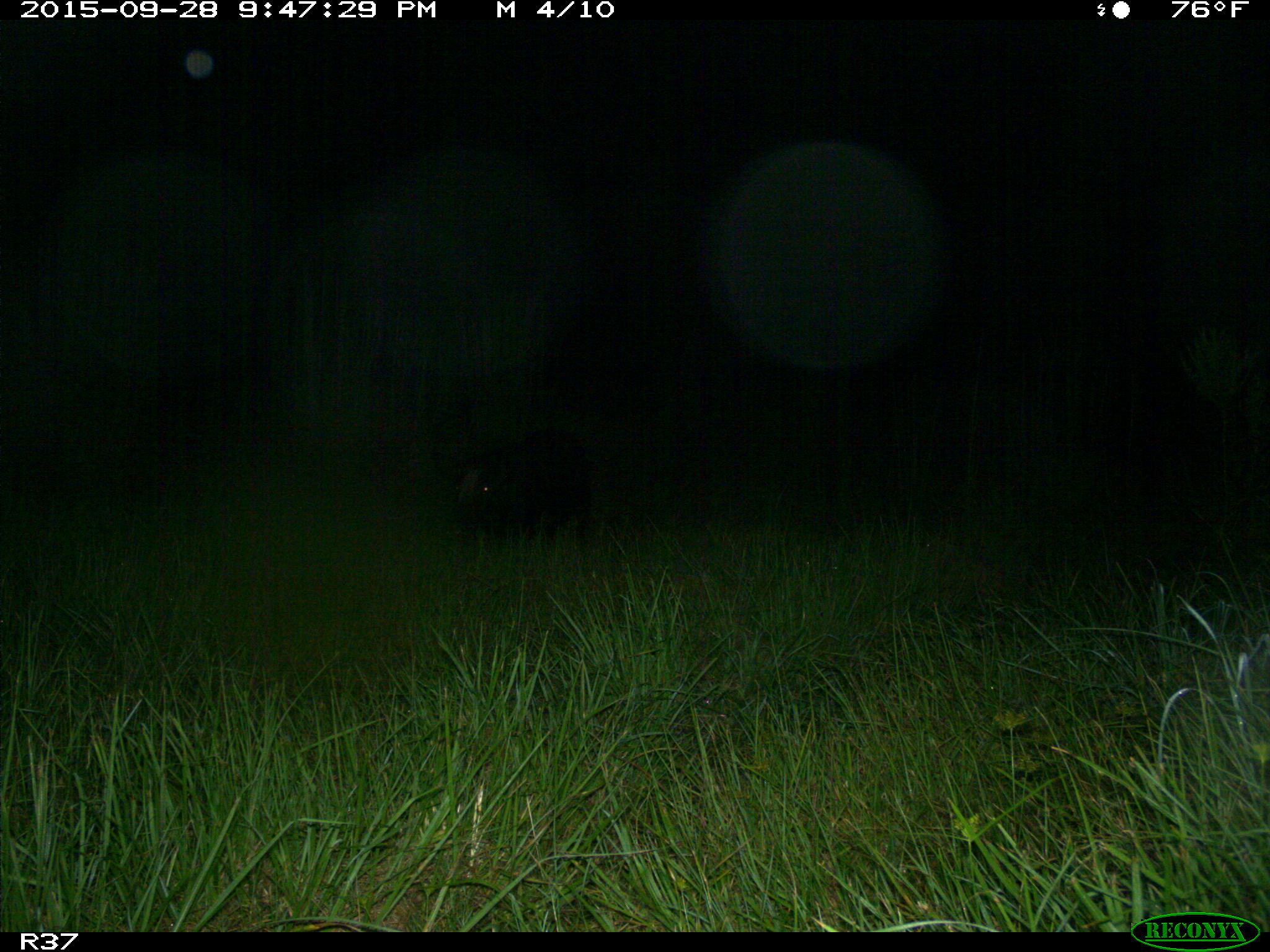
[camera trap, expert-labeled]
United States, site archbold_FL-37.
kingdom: Animalia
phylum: Chordata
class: Mammalia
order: Artiodactyla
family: Suidae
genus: Sus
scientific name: Sus scrofa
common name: wild boar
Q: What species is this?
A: Sus scrofa (wild boar).